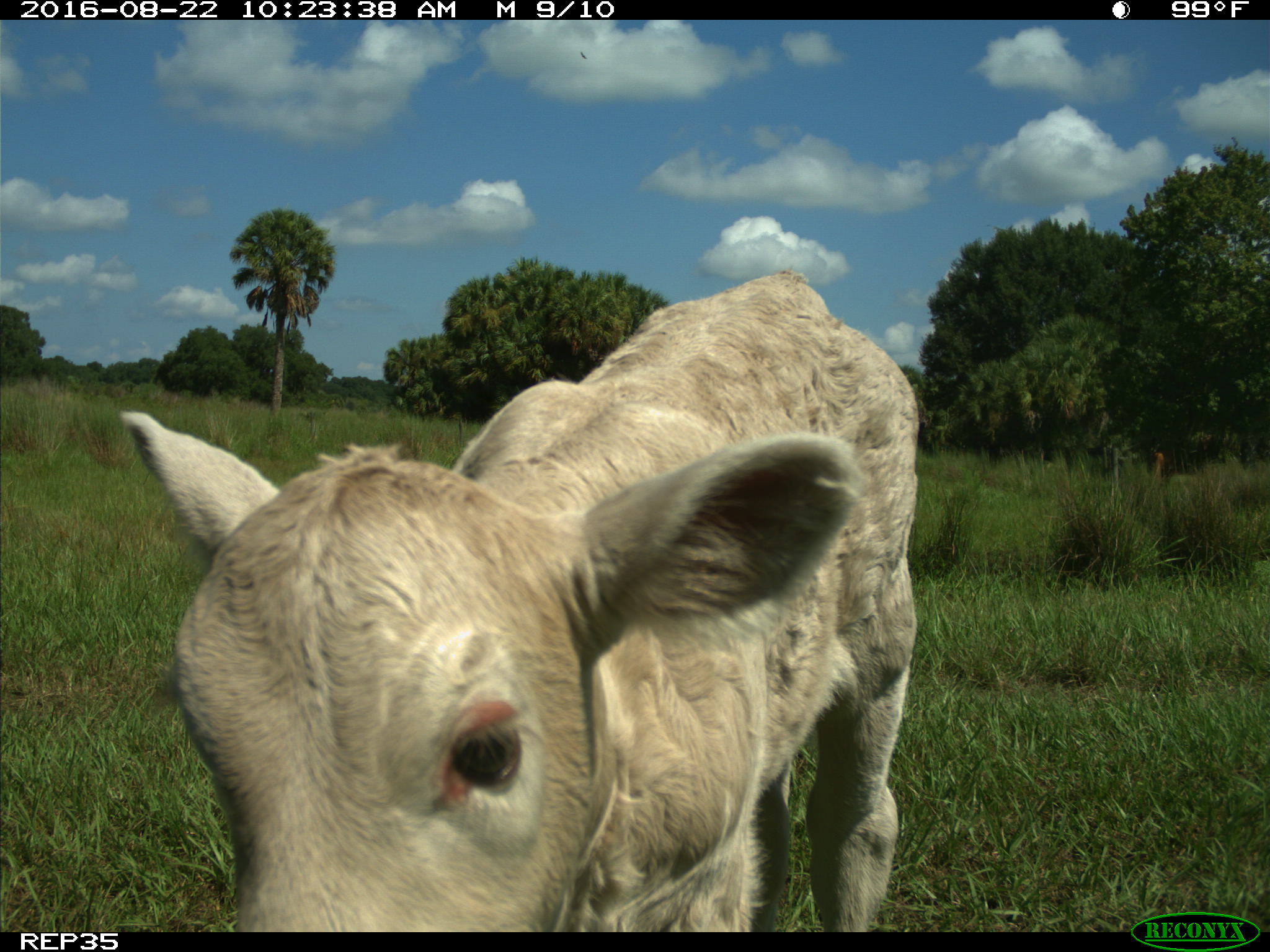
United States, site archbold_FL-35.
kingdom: Animalia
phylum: Chordata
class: Mammalia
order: Artiodactyla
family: Bovidae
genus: Bos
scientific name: Bos taurus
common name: domestic cow